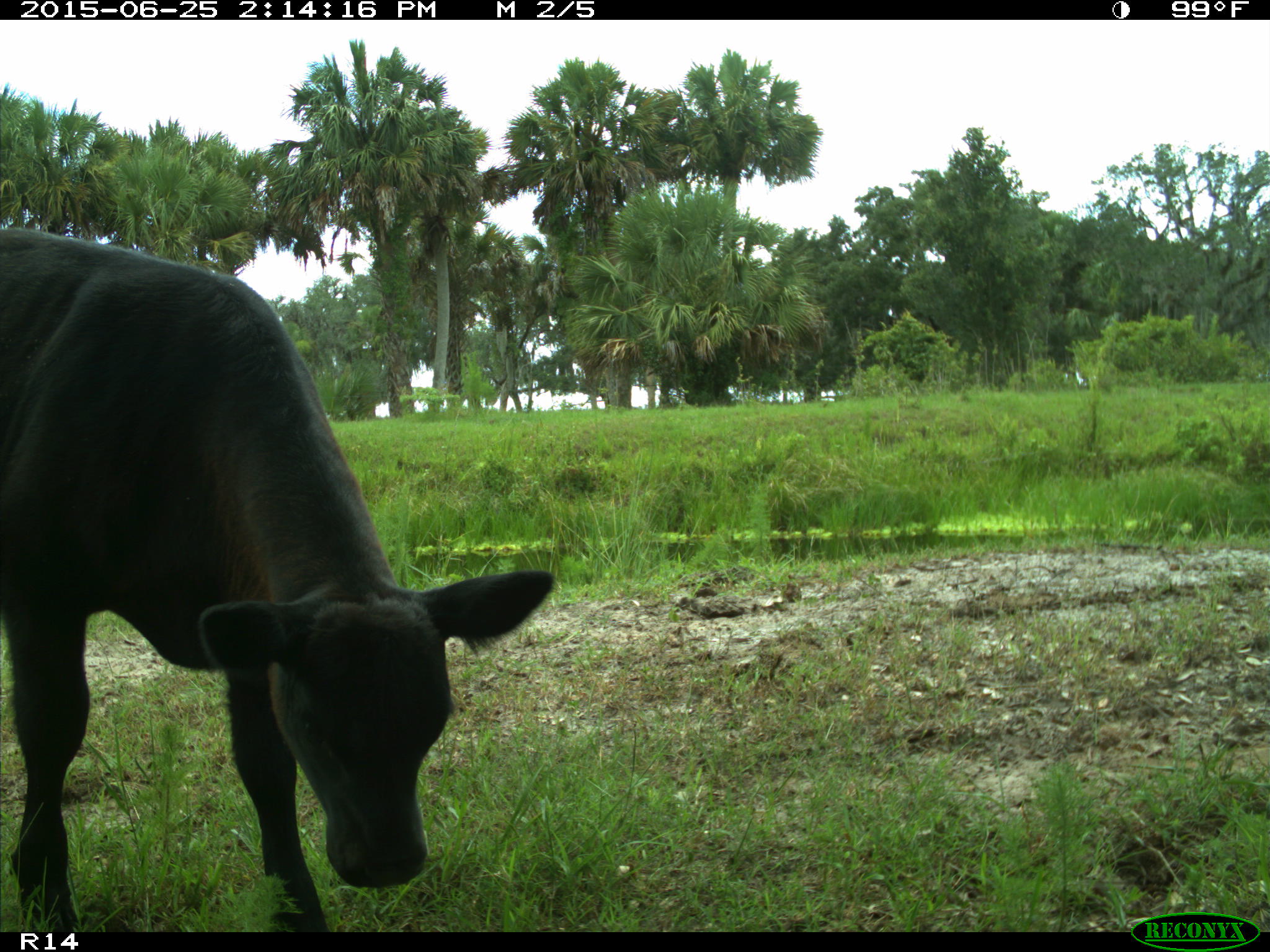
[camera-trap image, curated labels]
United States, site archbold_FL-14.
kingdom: Animalia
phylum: Chordata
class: Mammalia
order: Artiodactyla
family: Bovidae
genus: Bos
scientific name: Bos taurus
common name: domestic cow